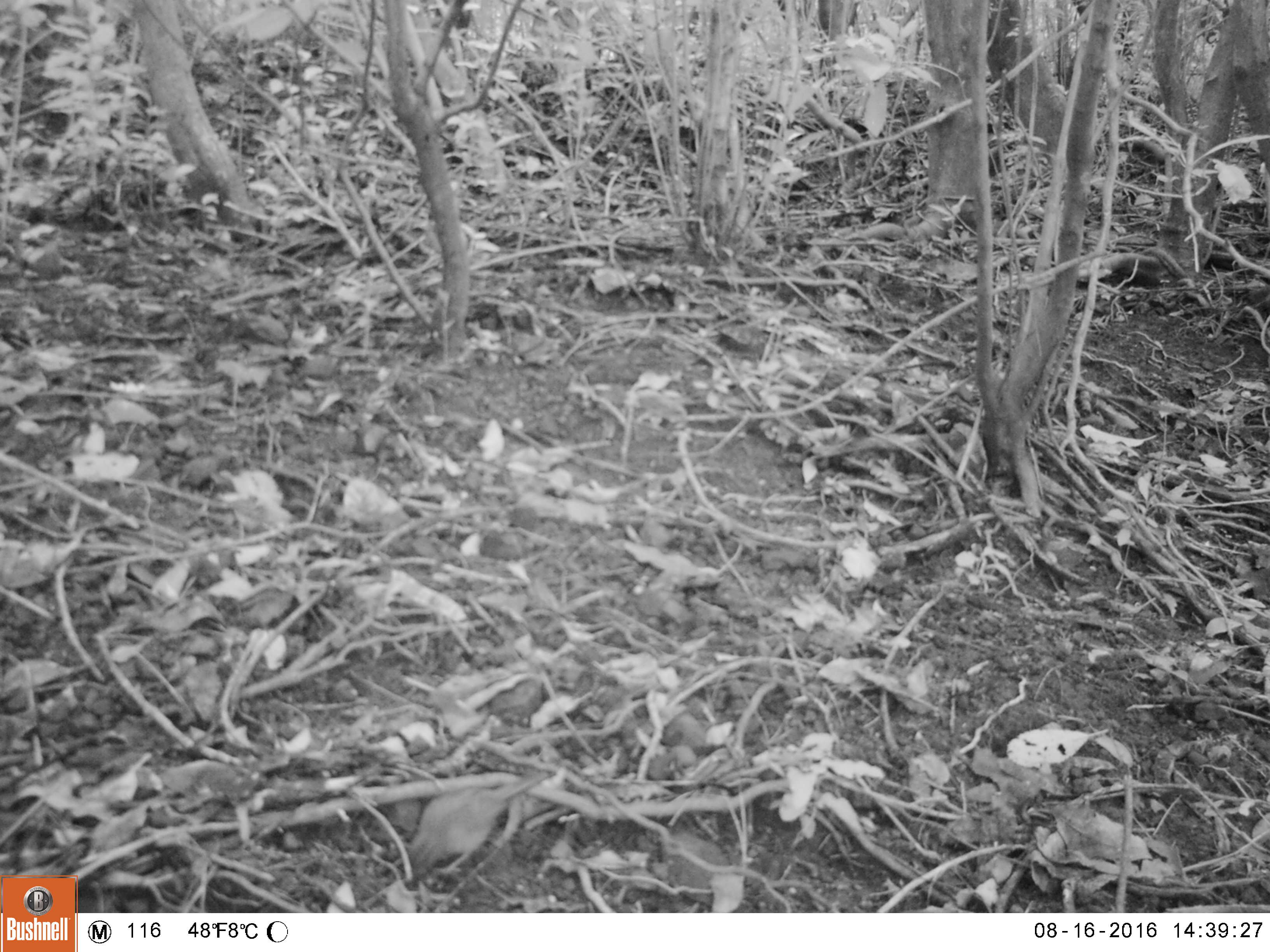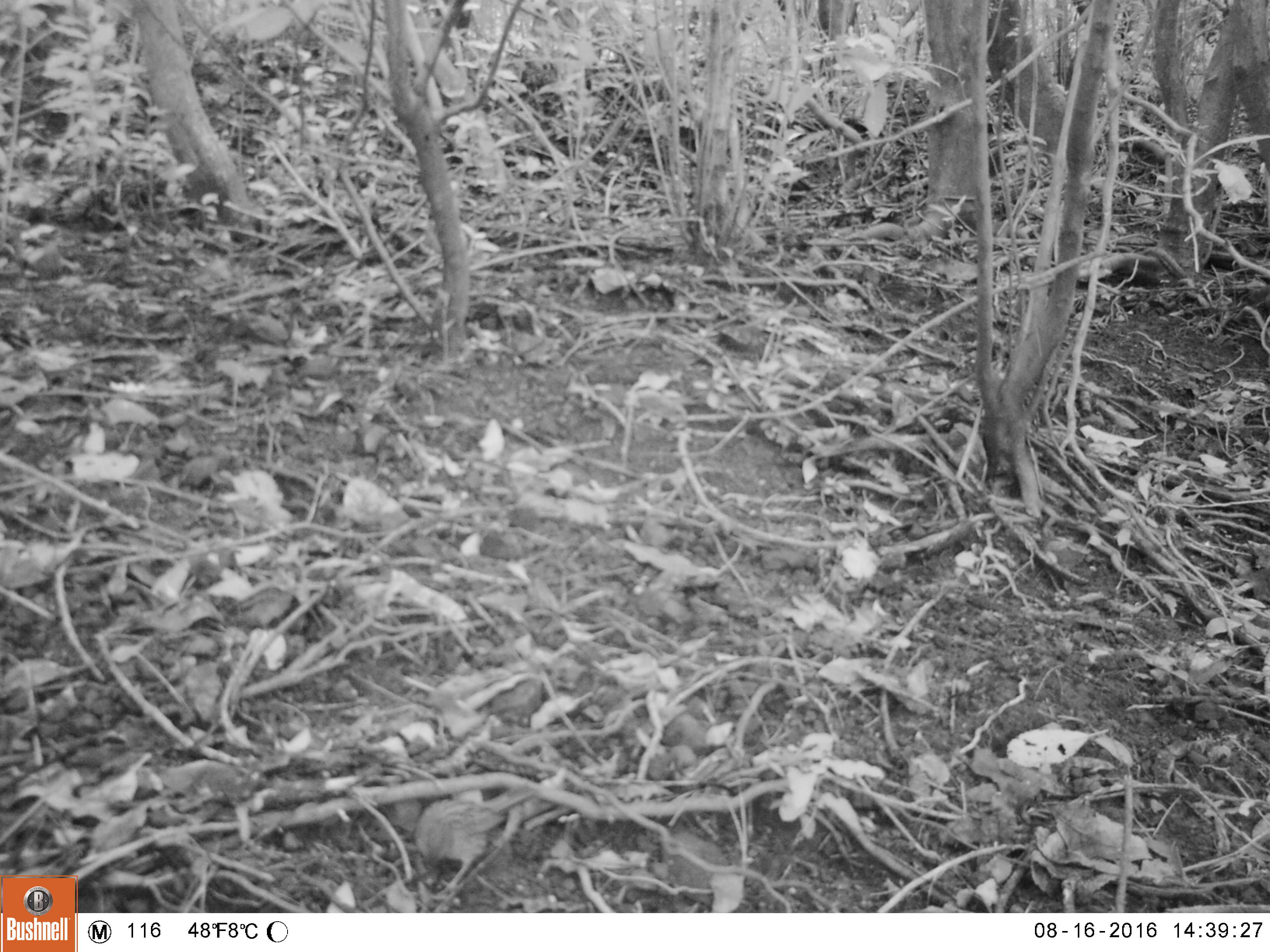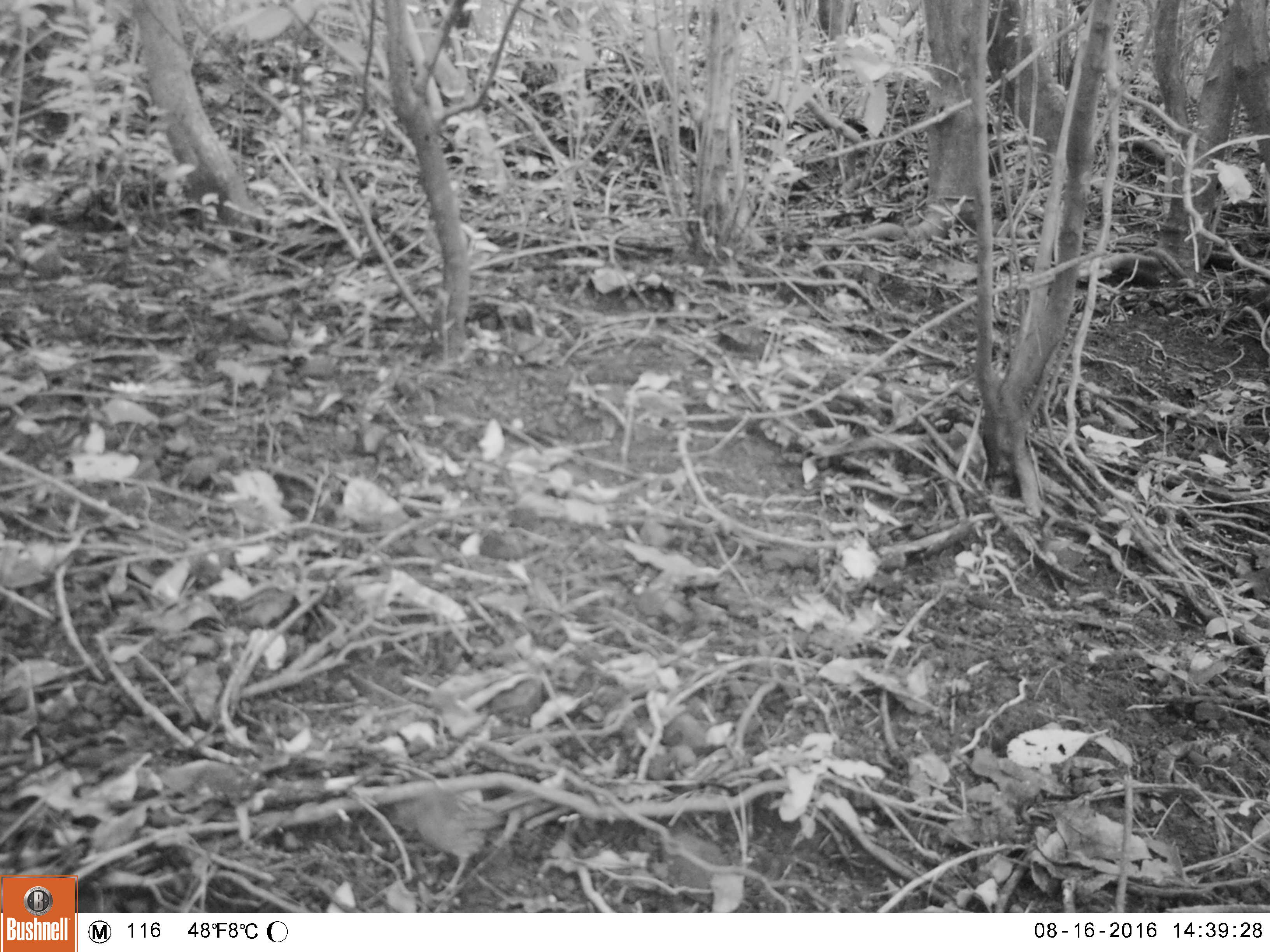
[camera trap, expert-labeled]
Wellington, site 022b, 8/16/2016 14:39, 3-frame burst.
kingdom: Animalia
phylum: Chordata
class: Aves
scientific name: Aves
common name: bird